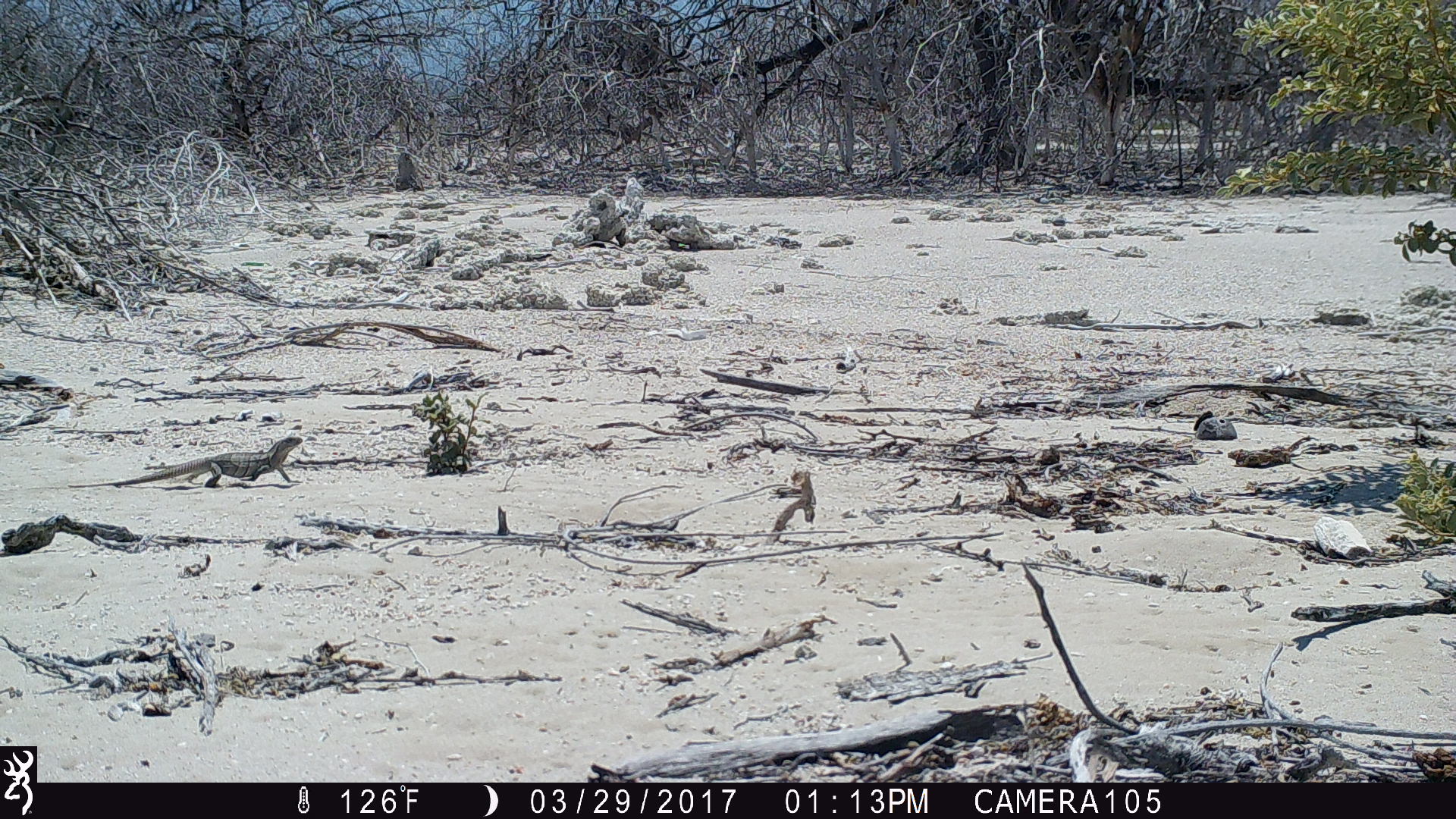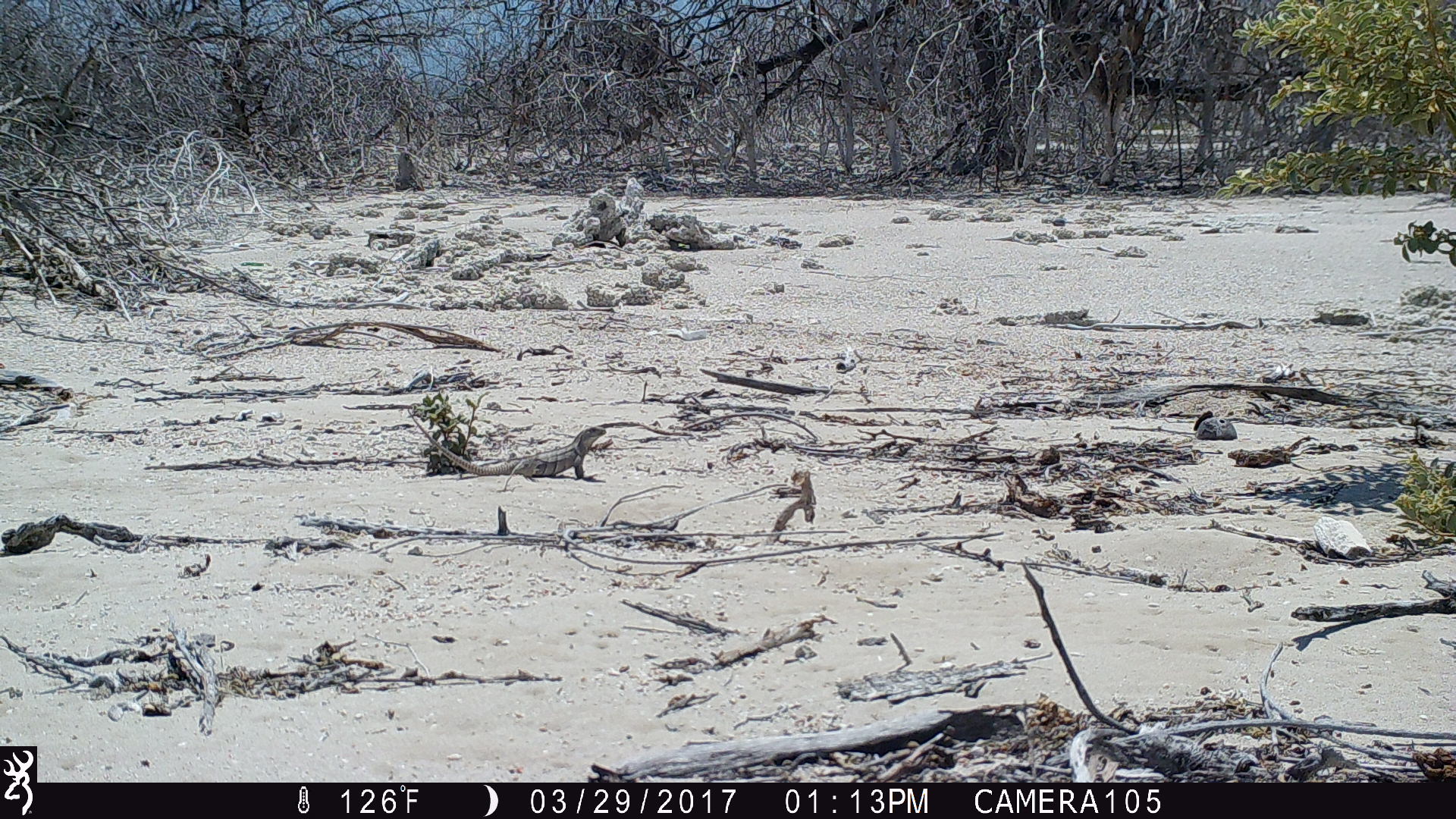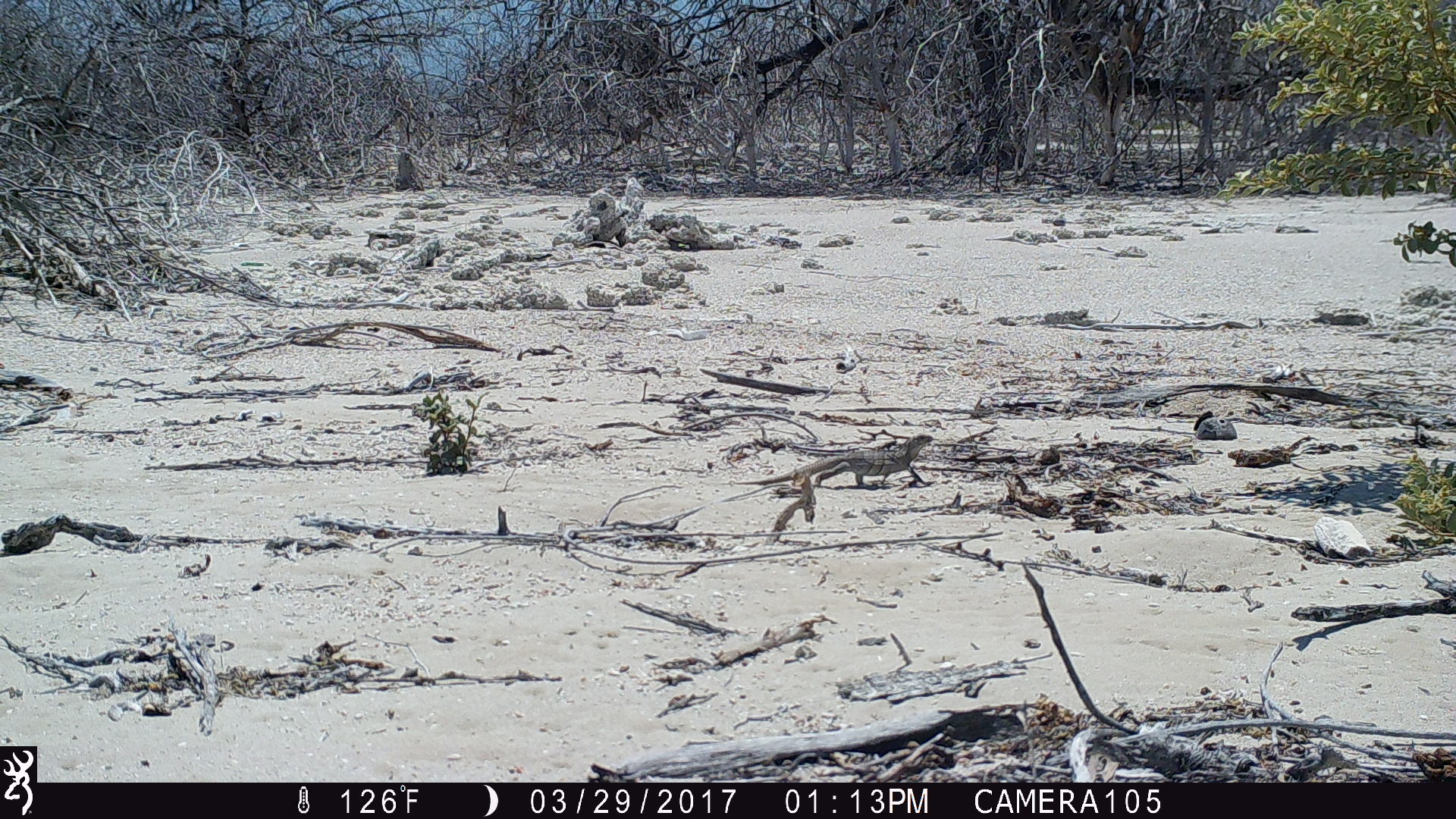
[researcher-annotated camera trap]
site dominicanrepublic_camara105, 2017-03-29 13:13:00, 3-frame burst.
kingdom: Animalia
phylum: Chordata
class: Reptilia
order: Squamata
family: Iguanidae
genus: Iguana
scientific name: Iguana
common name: typical iguanas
Iguana (typical iguanas).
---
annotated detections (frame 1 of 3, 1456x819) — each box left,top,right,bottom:
iguana: 81,432,312,490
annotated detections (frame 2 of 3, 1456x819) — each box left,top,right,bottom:
iguana: 407,410,609,477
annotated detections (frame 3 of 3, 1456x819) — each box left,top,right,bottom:
iguana: 757,432,931,489